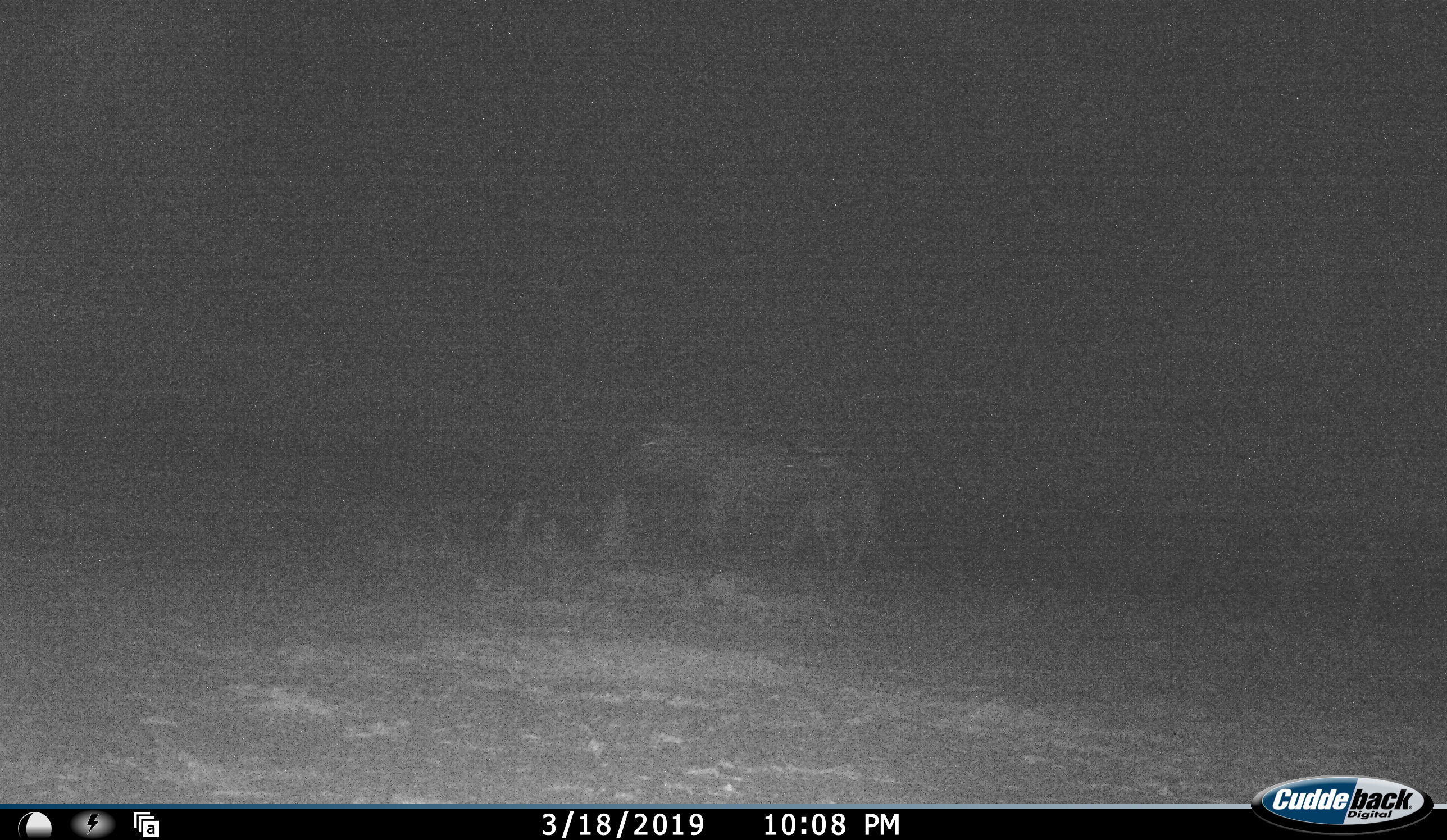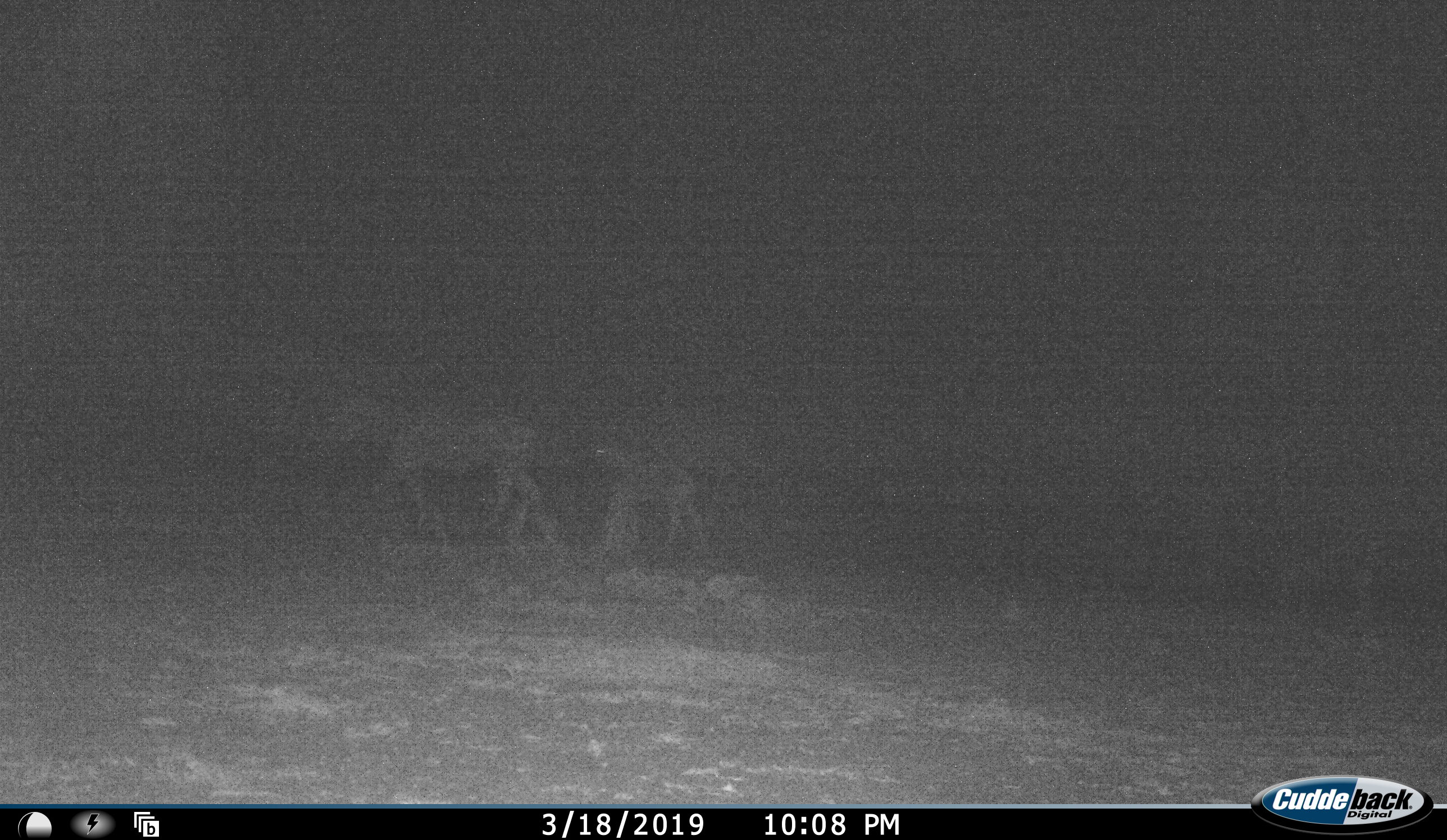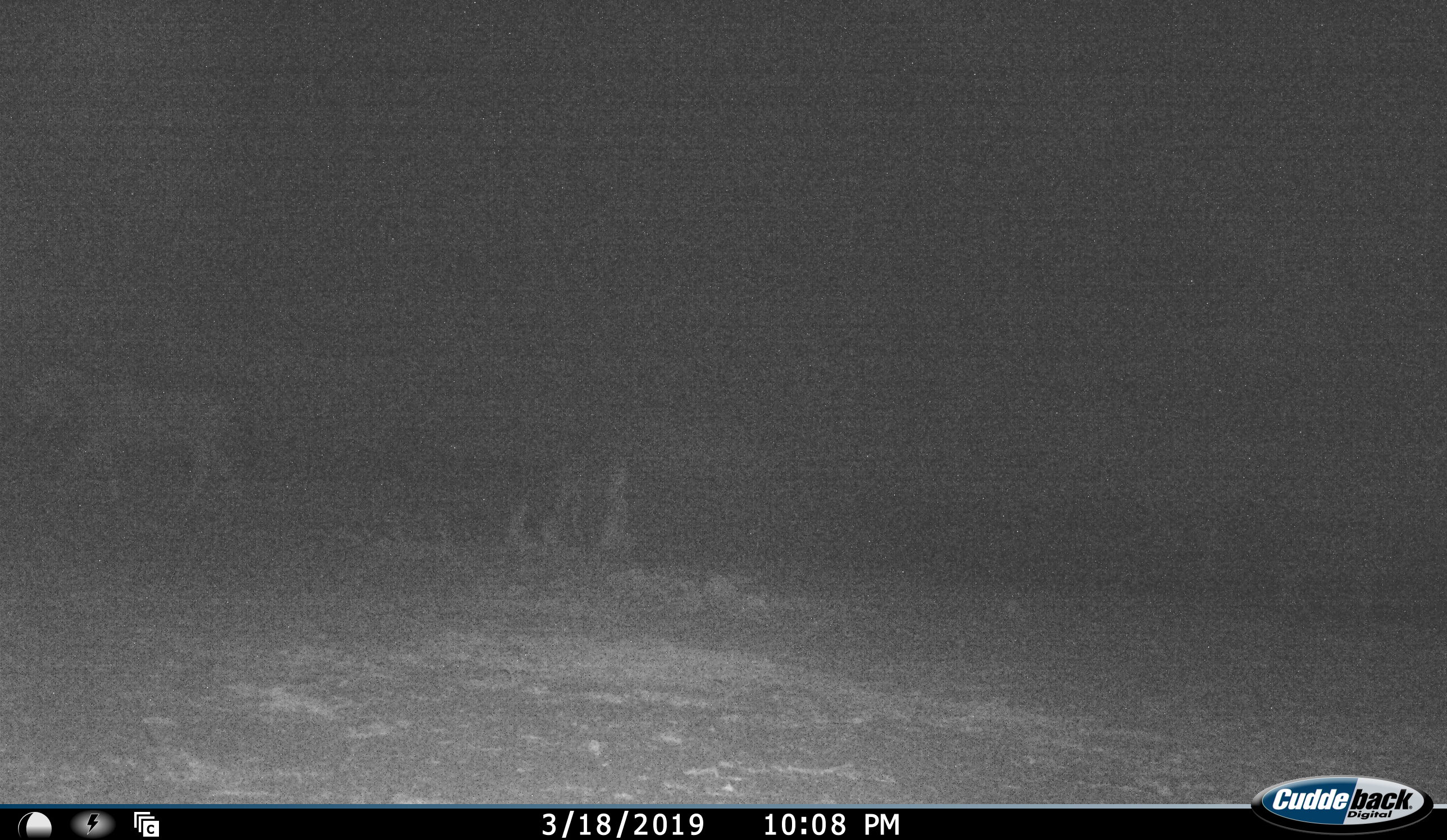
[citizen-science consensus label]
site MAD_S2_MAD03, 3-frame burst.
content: unidentified animal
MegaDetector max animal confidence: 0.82